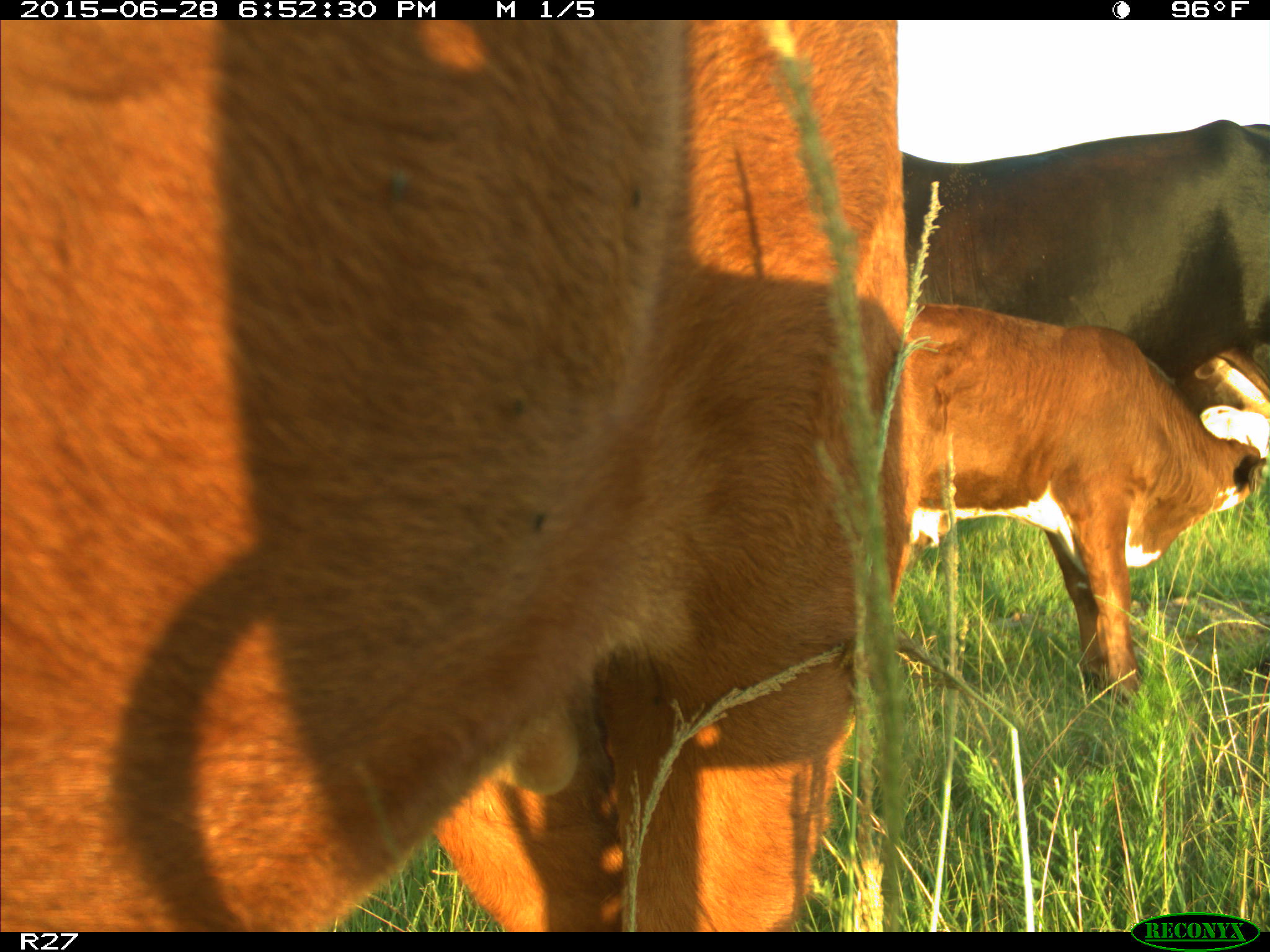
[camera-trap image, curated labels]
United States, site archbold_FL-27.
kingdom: Animalia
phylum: Chordata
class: Mammalia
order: Artiodactyla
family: Bovidae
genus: Bos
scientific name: Bos taurus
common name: domestic cow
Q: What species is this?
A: Bos taurus (domestic cow).